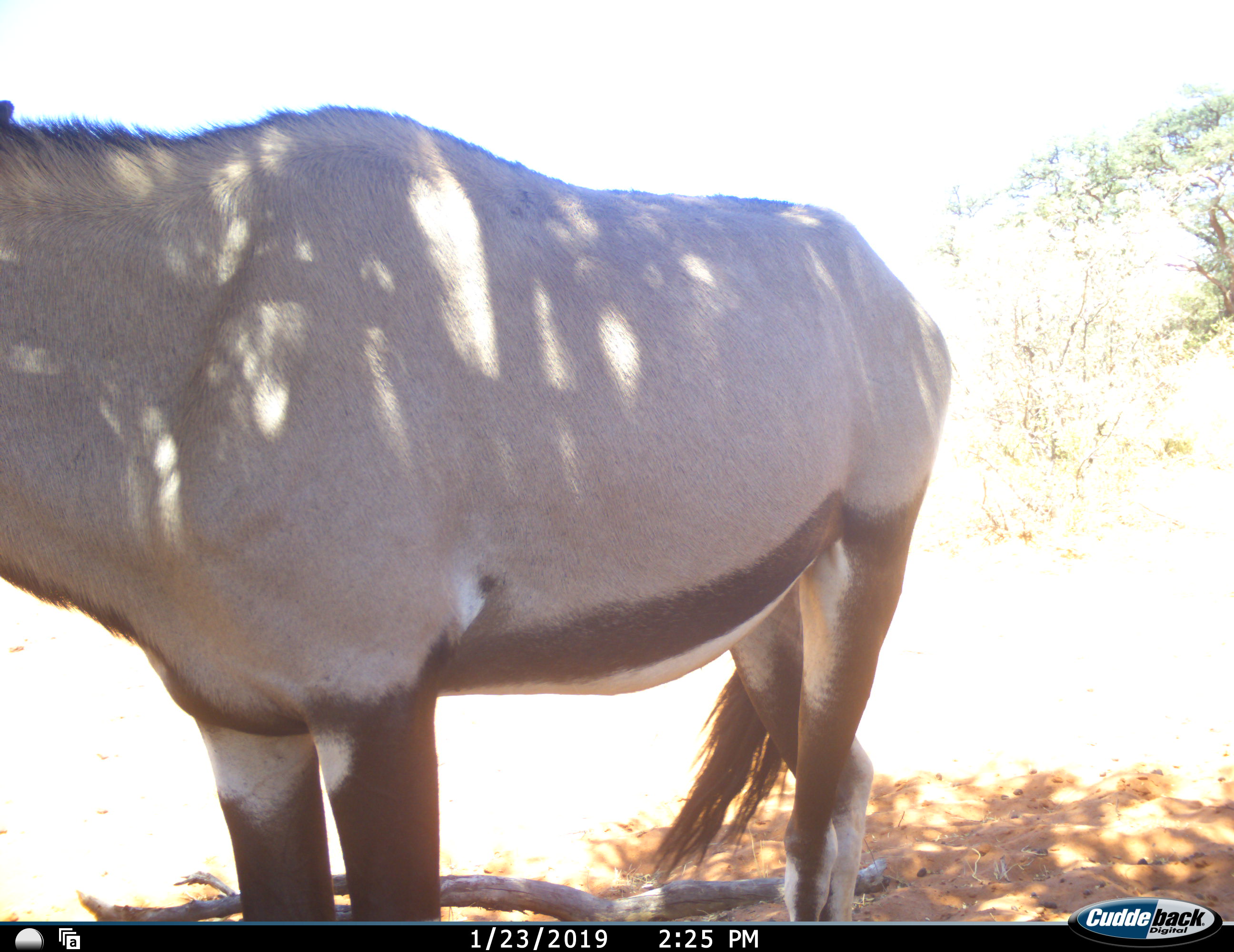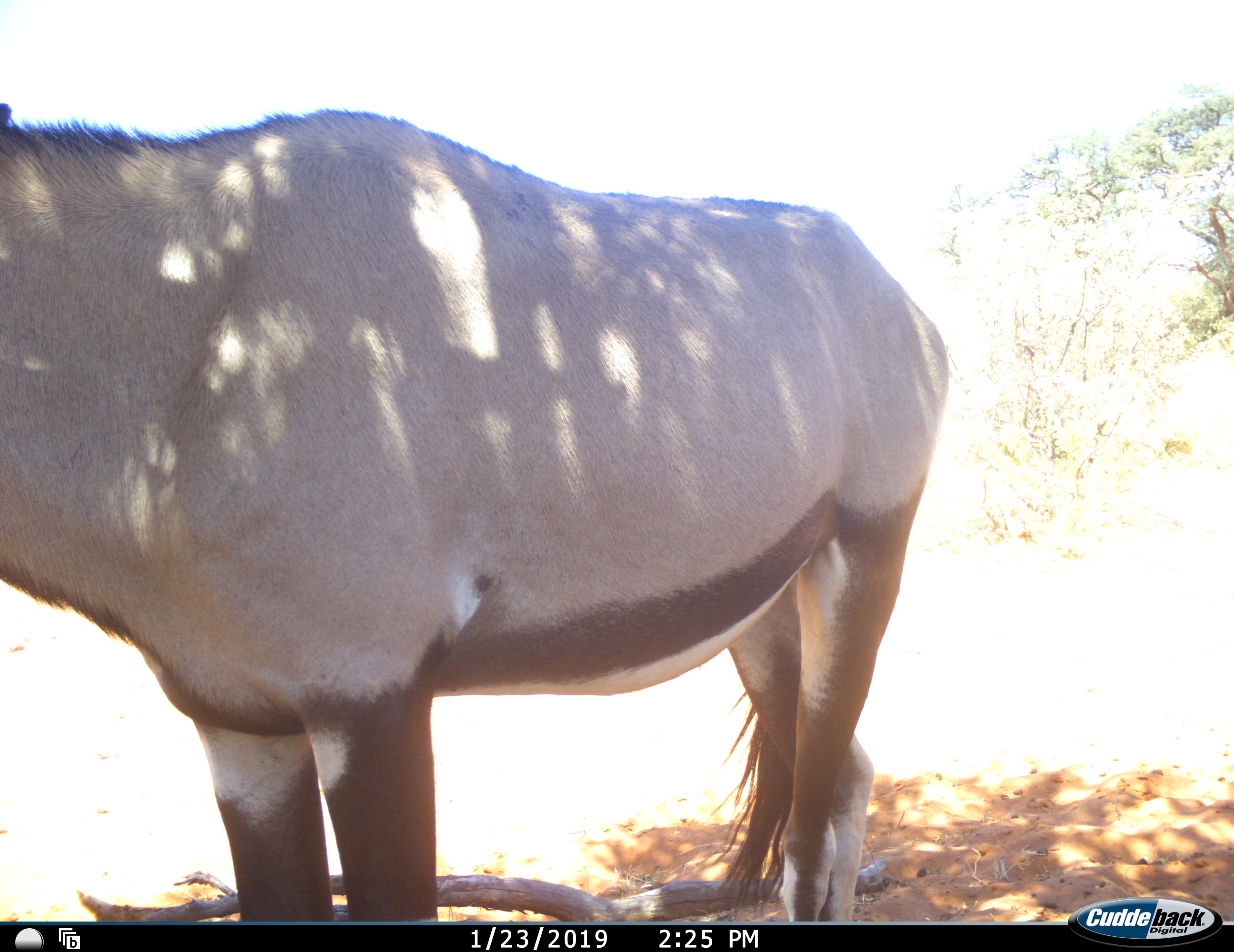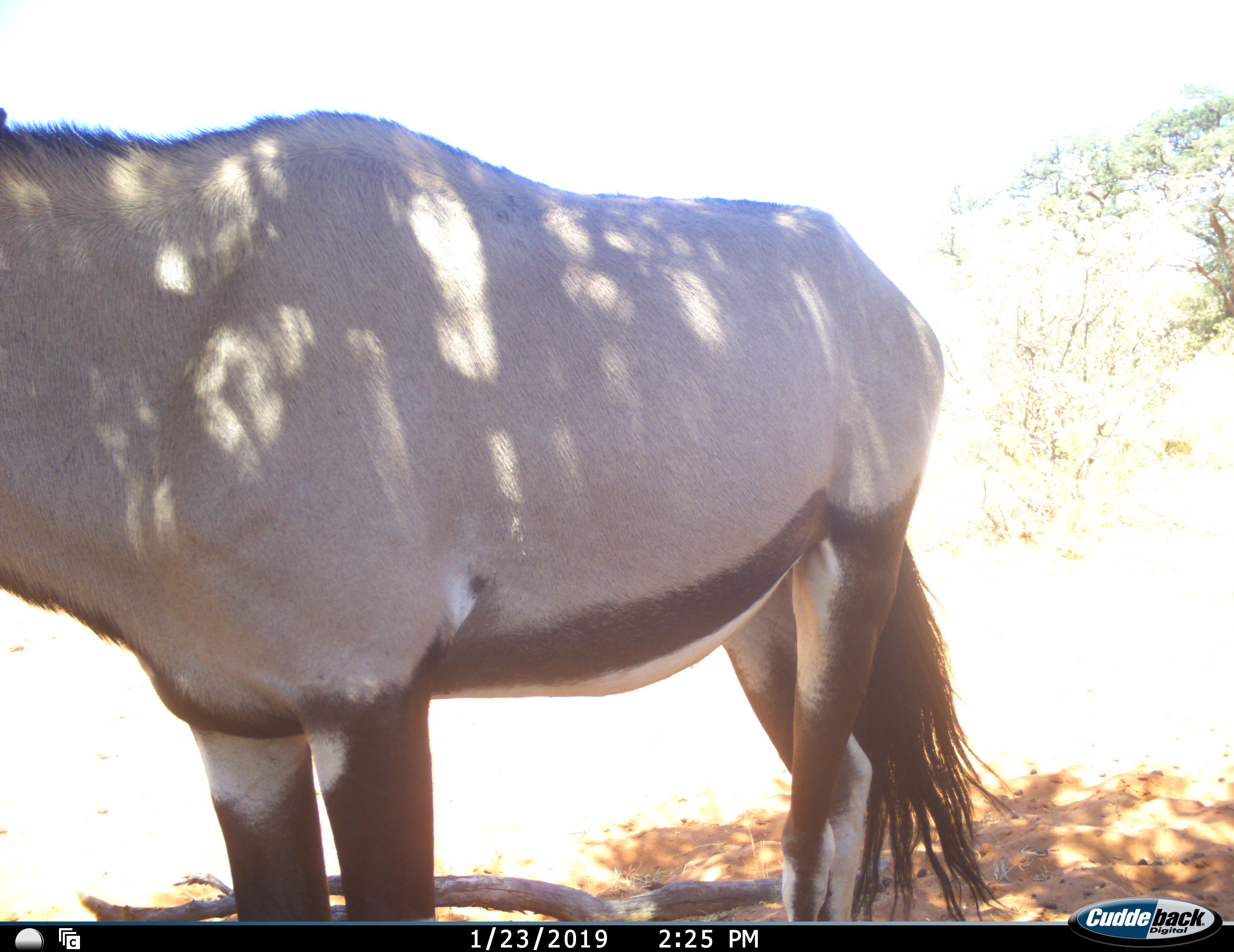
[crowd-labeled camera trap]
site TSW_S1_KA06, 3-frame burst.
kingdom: Animalia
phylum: Chordata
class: Mammalia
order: Artiodactyla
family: Bovidae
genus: Oryx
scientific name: Oryx gazella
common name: gemsbok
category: oryx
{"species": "oryx (gemsbok) (Oryx gazella)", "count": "1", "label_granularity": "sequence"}